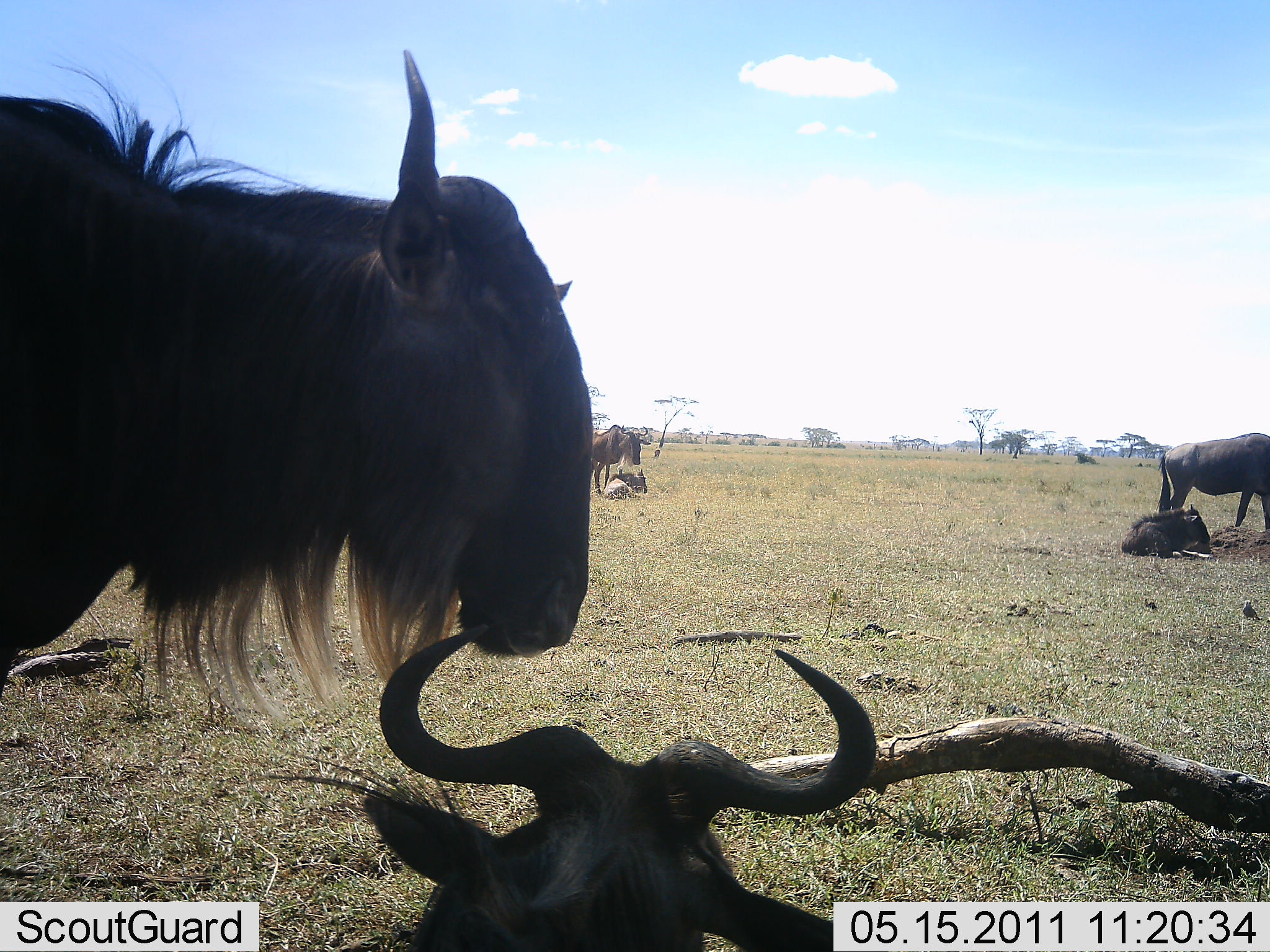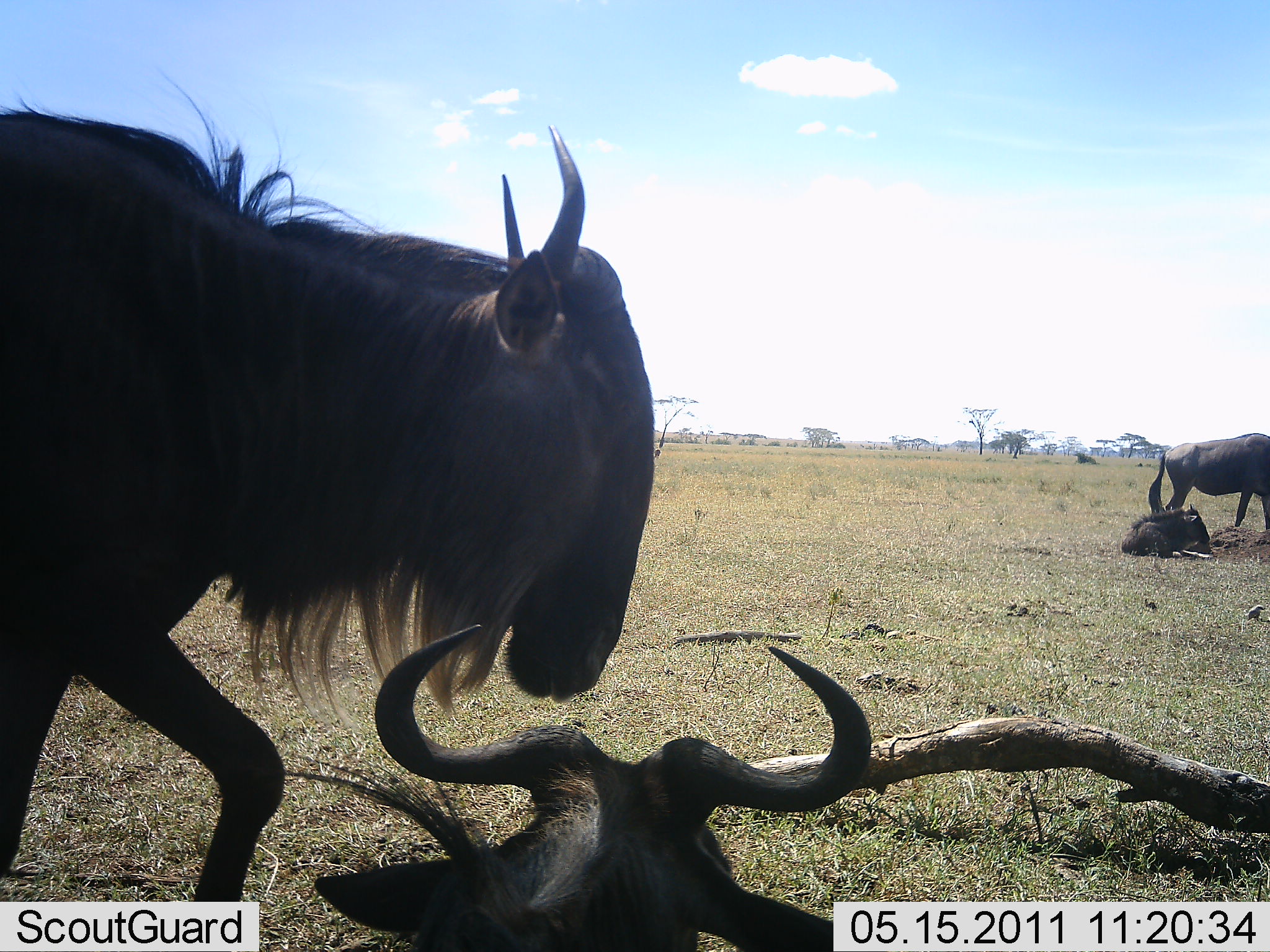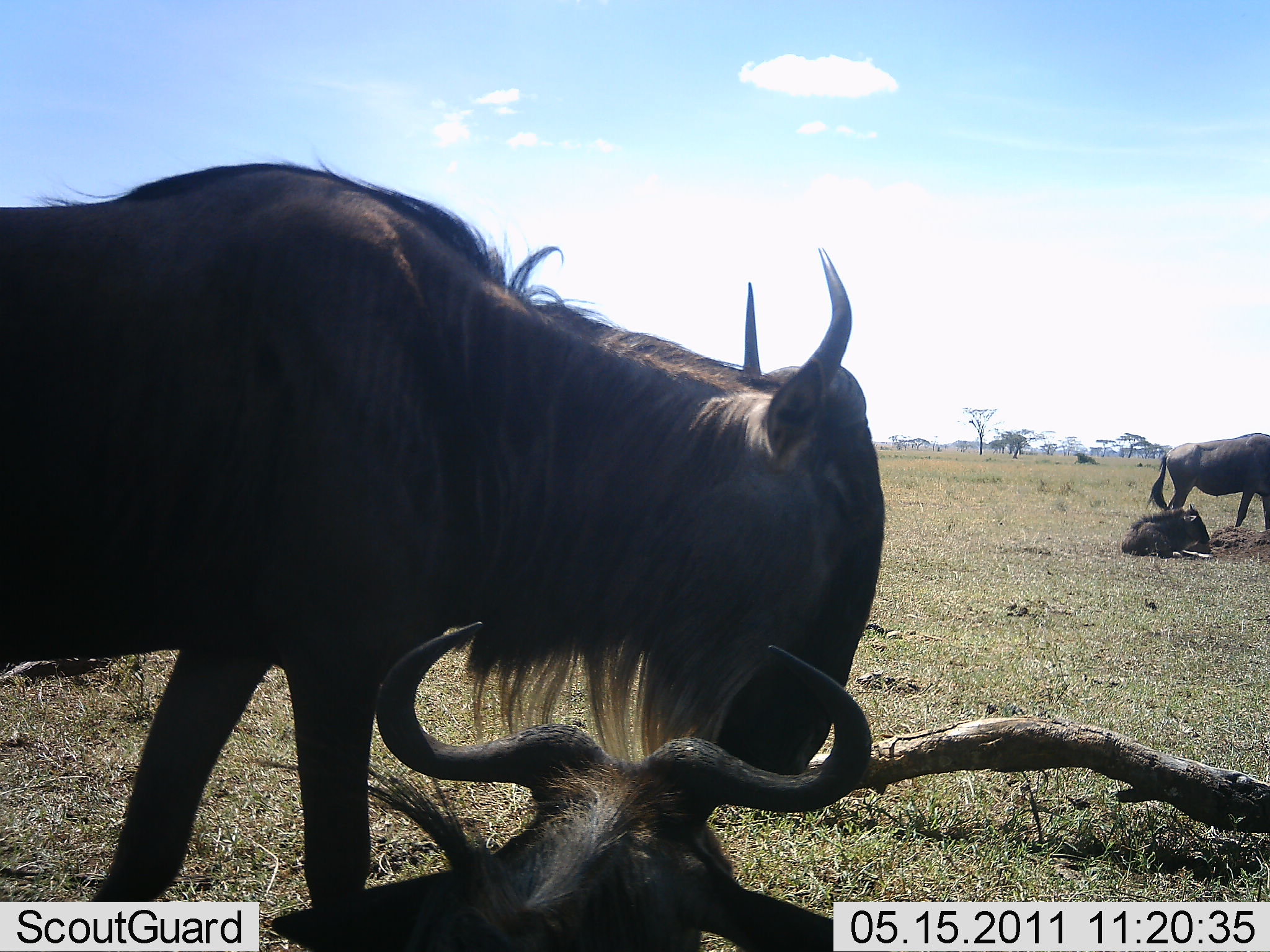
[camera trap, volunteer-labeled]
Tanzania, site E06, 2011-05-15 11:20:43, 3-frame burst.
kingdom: Animalia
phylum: Chordata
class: Mammalia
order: Artiodactyla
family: Bovidae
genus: Connochaetes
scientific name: Connochaetes taurinus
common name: blue wildebeest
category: wildebeest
Wildebeest (blue wildebeest) (Connochaetes taurinus), count 4. Behavior (volunteer vote fractions): standing 69%, resting 92%, moving 62%, interacting 15%. Young present (vote fraction): 23%. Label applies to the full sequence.